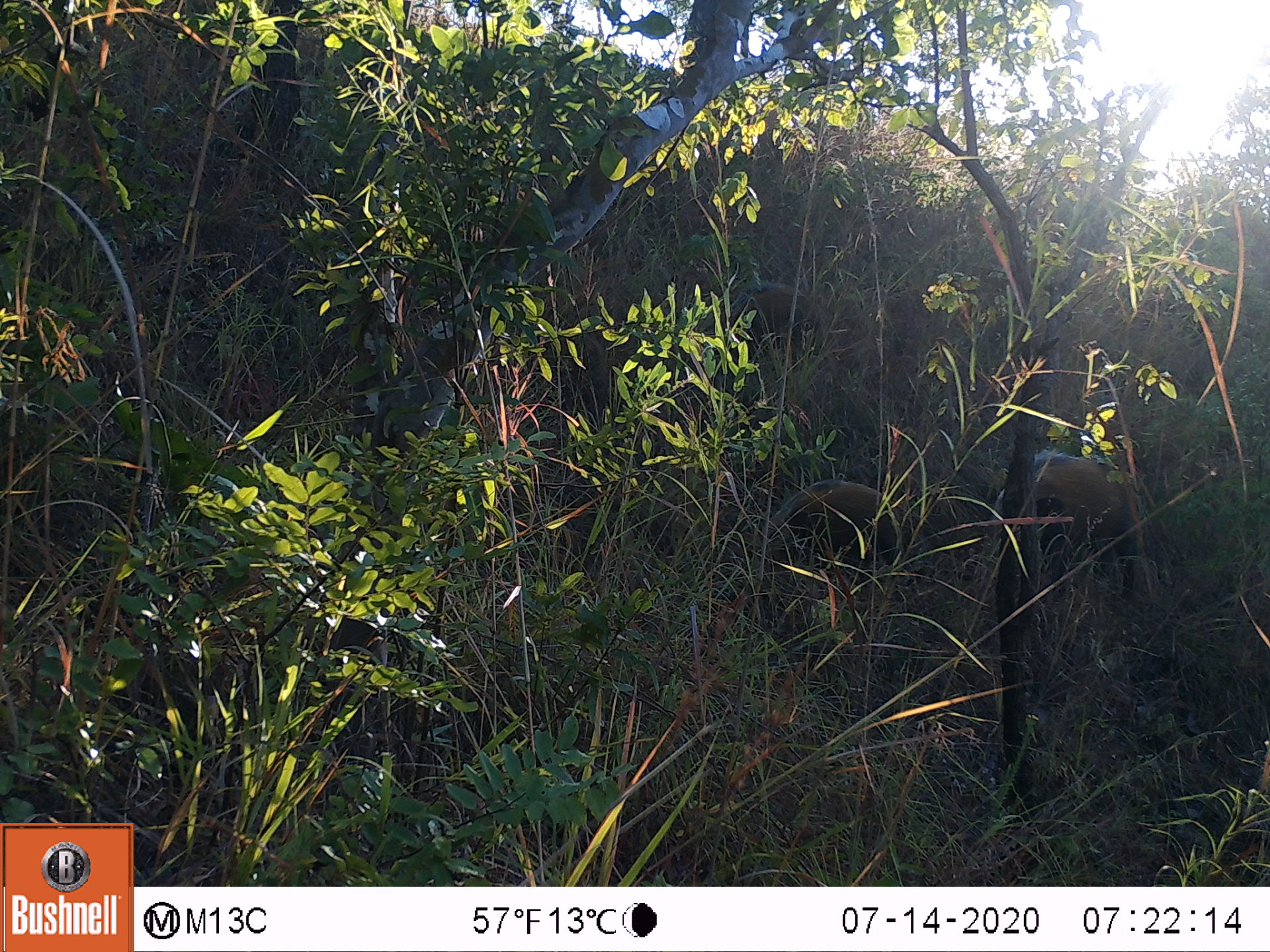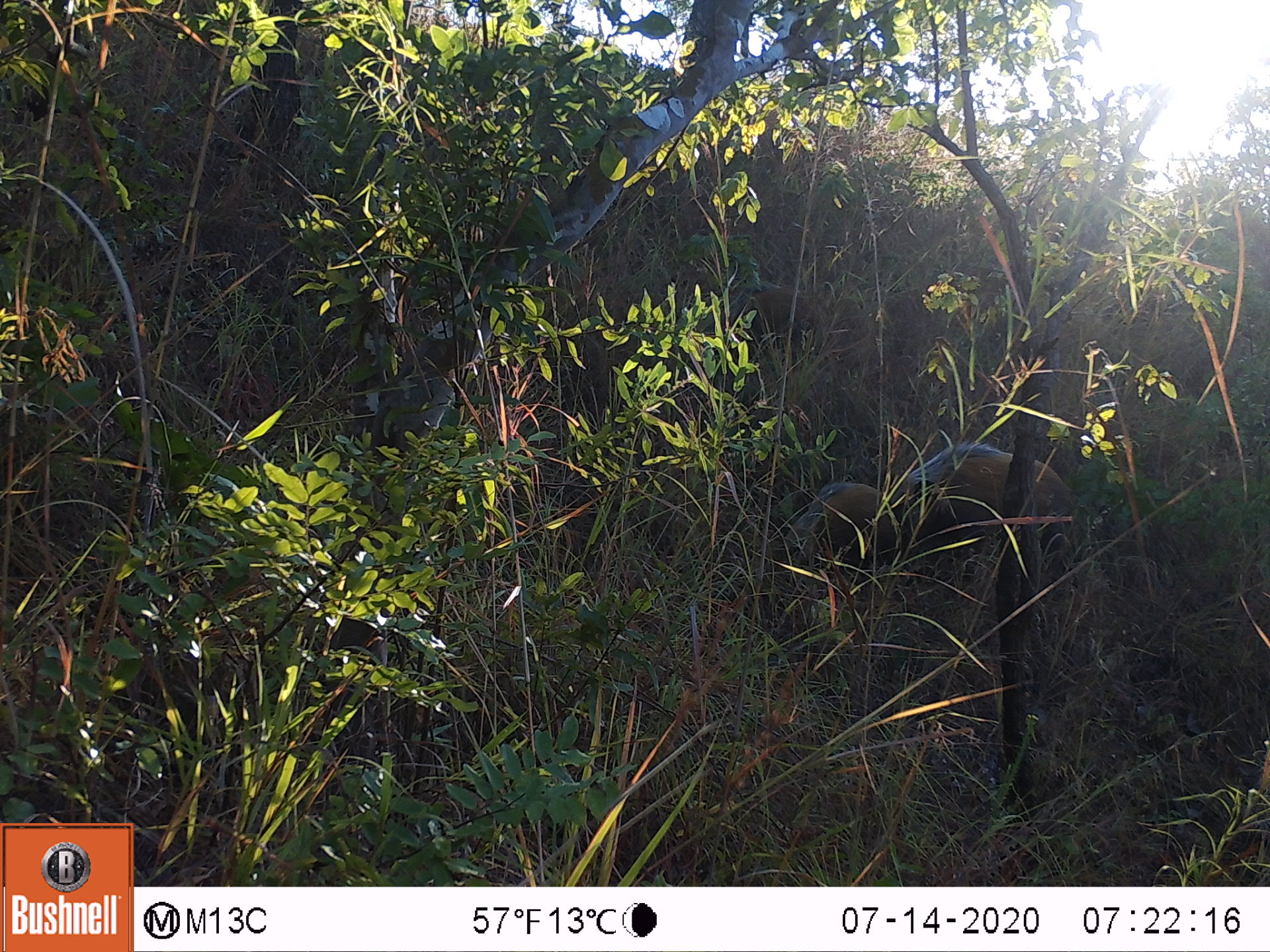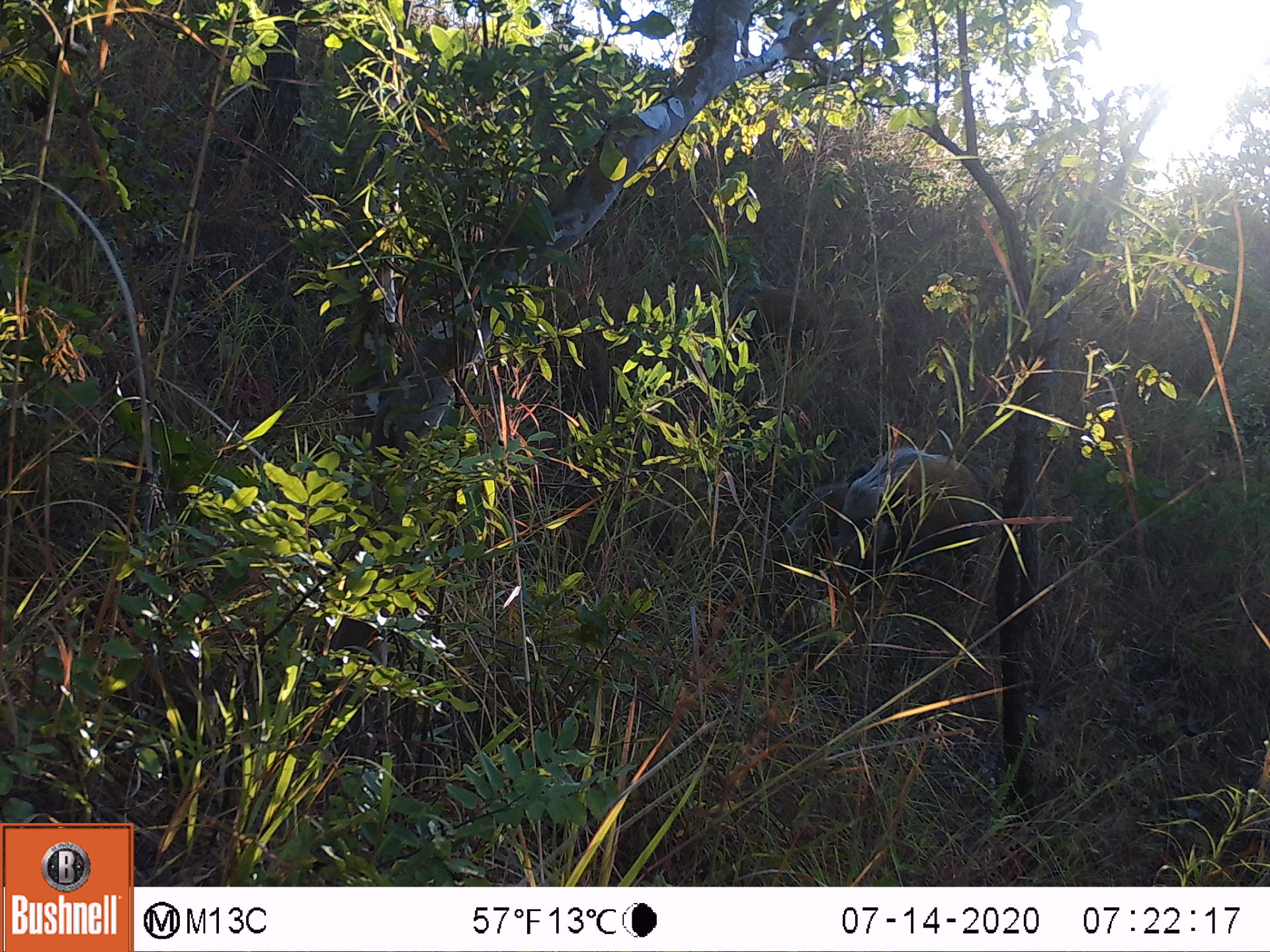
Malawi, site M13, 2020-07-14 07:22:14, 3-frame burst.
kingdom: Animalia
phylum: Chordata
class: Mammalia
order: Artiodactyla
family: Suidae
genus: Potamochoerus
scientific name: Potamochoerus larvatus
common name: bushpig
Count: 2.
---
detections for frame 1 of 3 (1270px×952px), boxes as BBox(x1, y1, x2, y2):
bushpig: BBox(761, 477, 907, 576); BBox(1027, 453, 1136, 564)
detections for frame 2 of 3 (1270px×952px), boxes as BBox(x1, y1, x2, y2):
bushpig: BBox(890, 438, 1074, 569); BBox(776, 485, 904, 594)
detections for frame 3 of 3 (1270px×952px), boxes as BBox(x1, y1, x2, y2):
bushpig: BBox(835, 444, 991, 572)